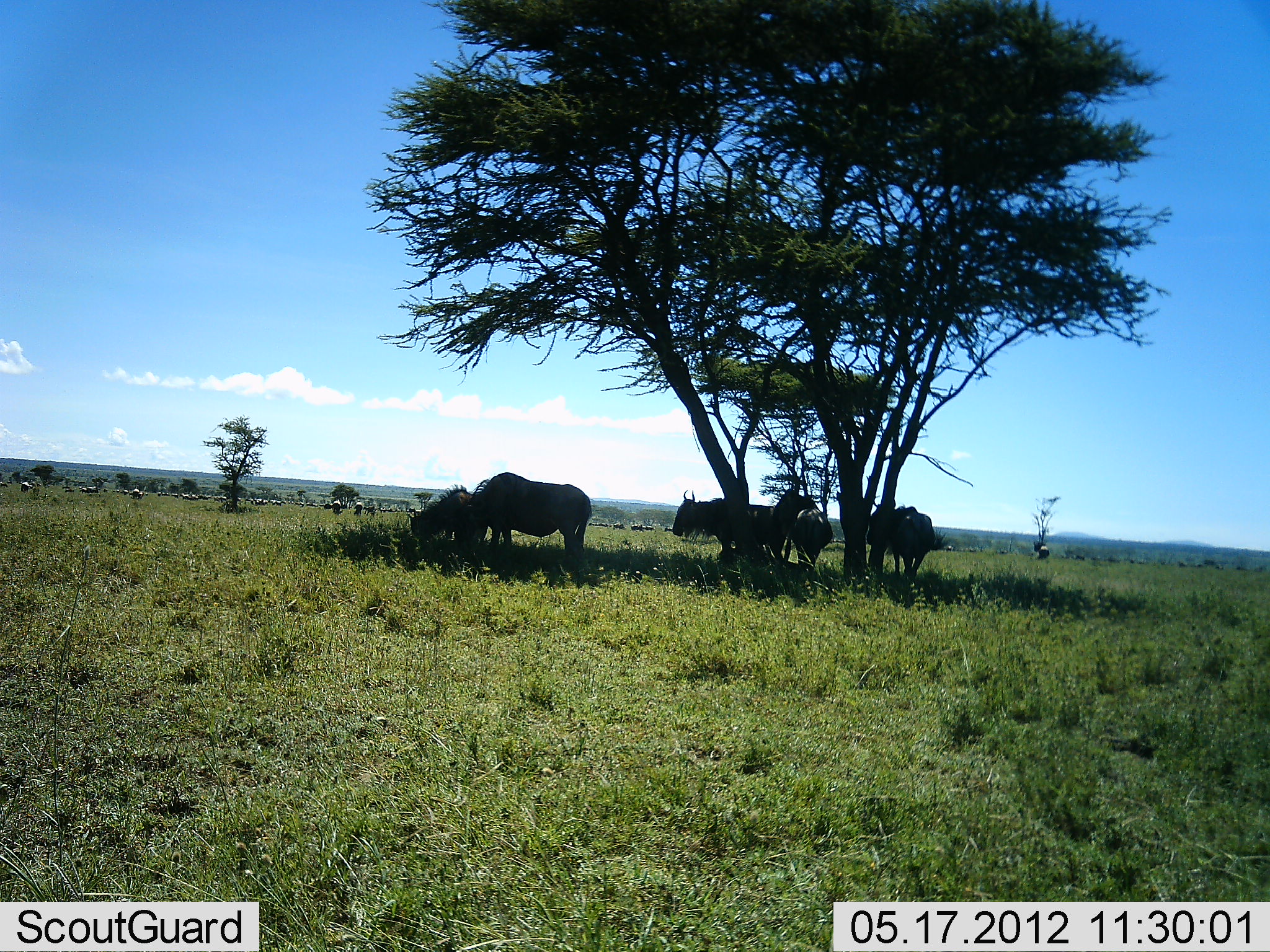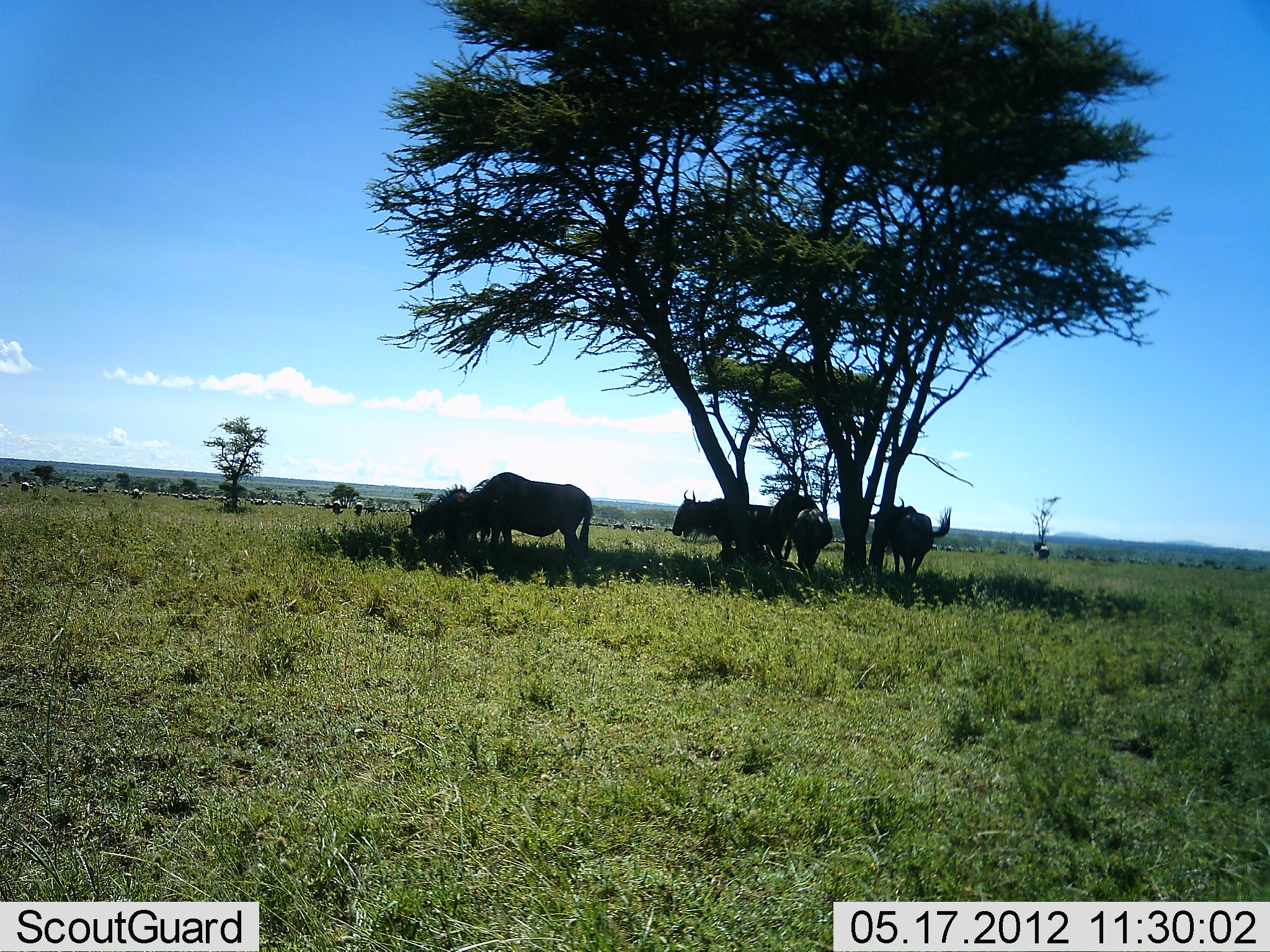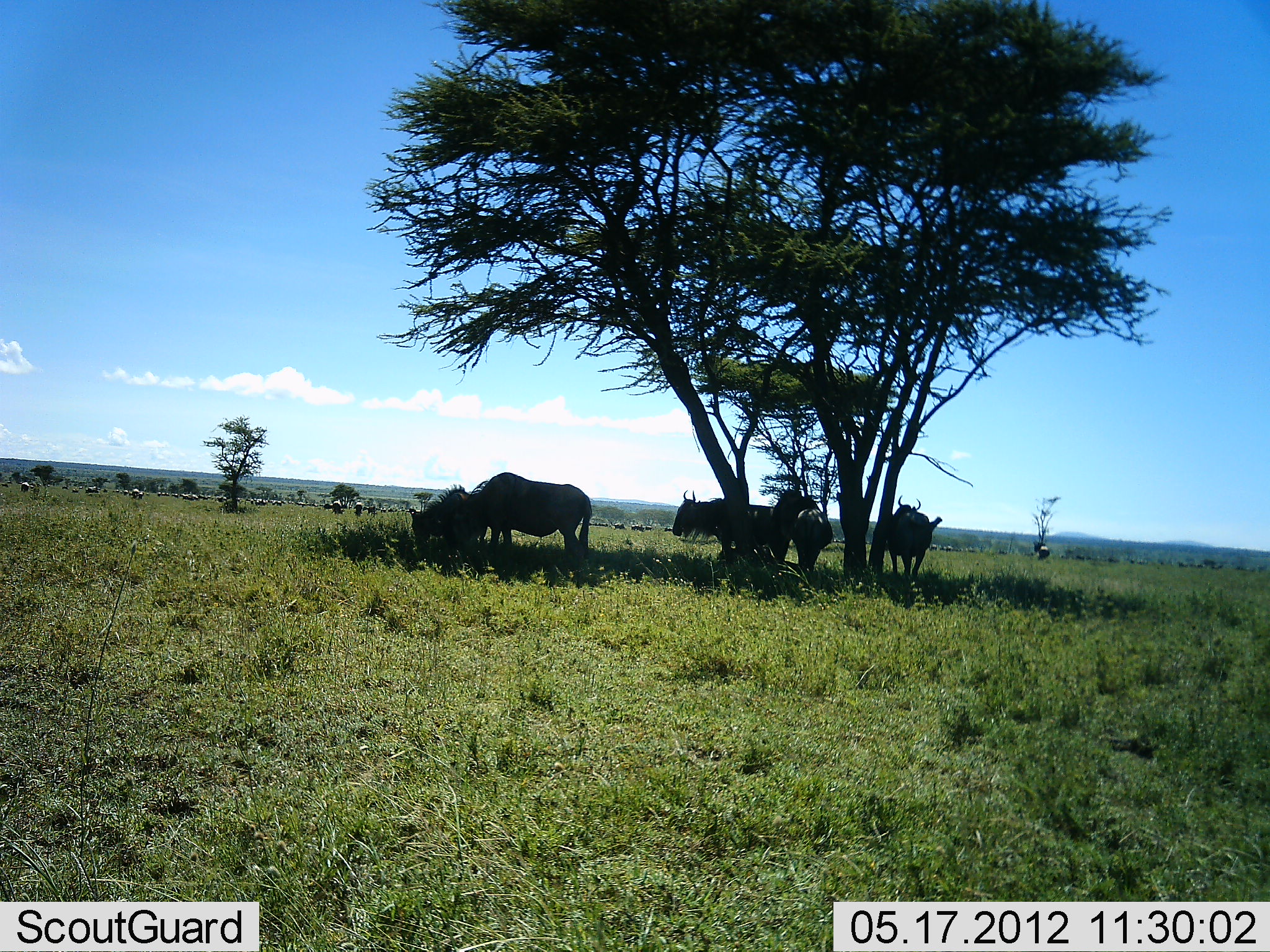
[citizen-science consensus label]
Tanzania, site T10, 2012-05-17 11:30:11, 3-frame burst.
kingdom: Animalia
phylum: Chordata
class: Mammalia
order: Artiodactyla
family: Bovidae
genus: Connochaetes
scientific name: Connochaetes taurinus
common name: blue wildebeest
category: wildebeest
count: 11-50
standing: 100%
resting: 30%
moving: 10%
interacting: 0%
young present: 0%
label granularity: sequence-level